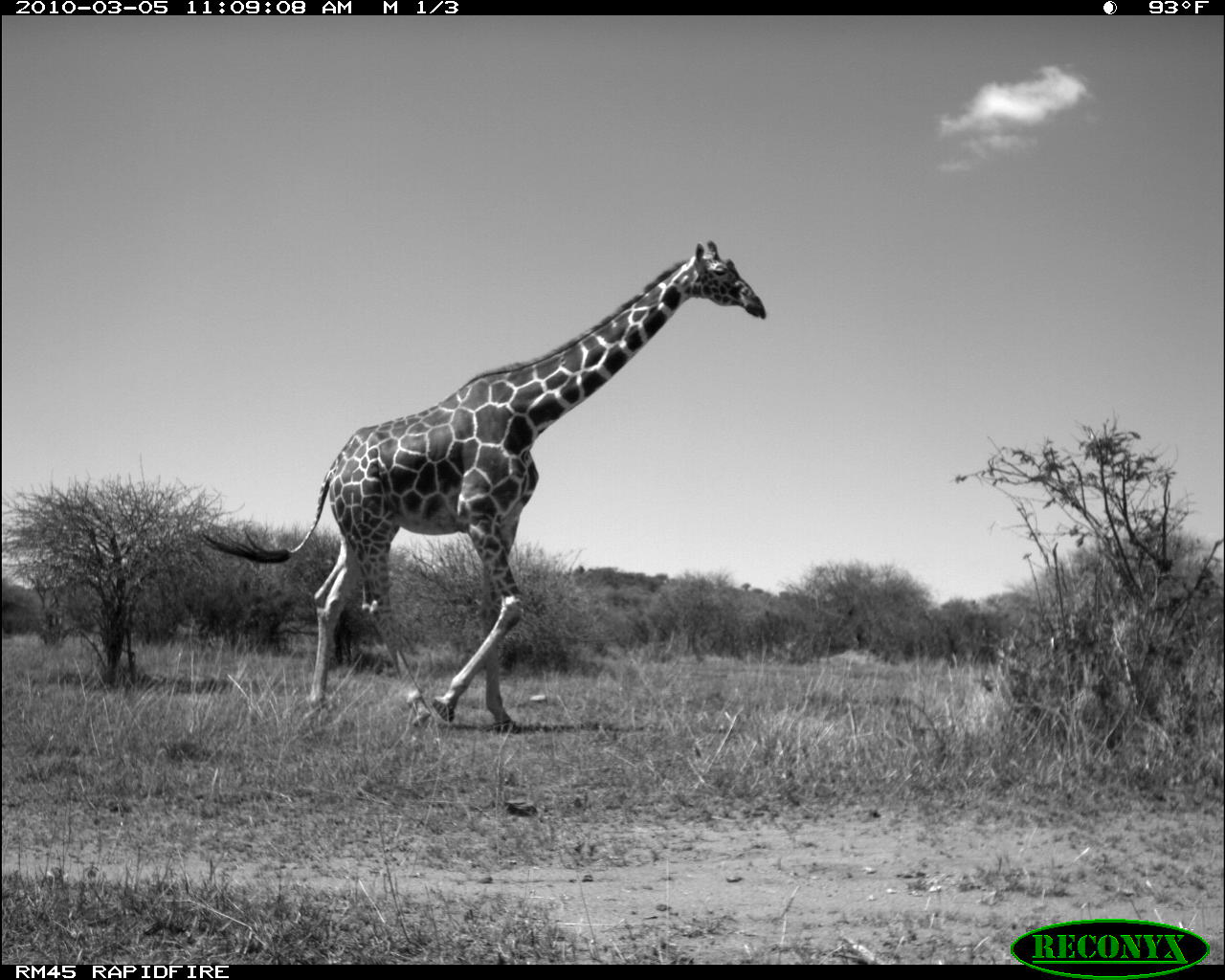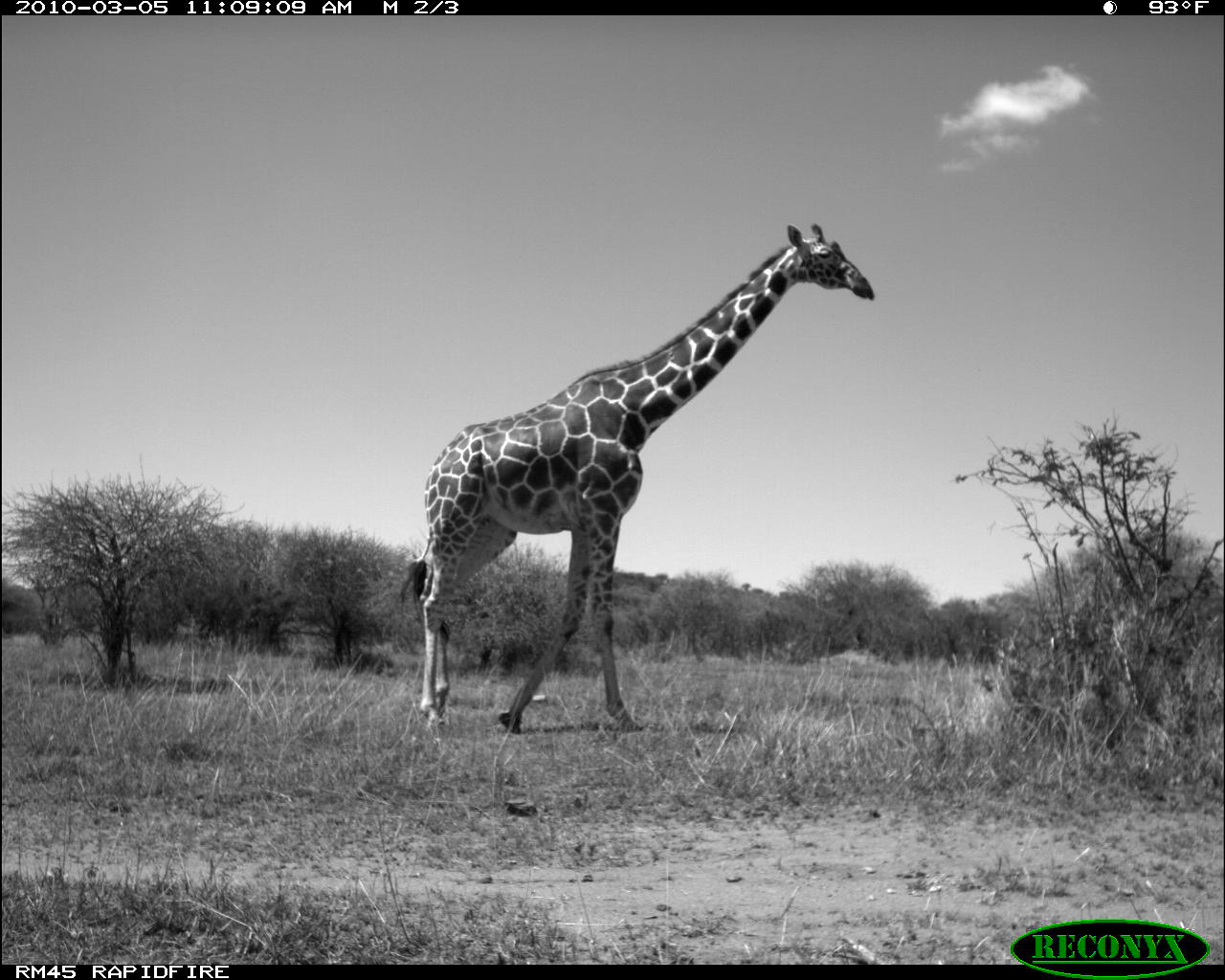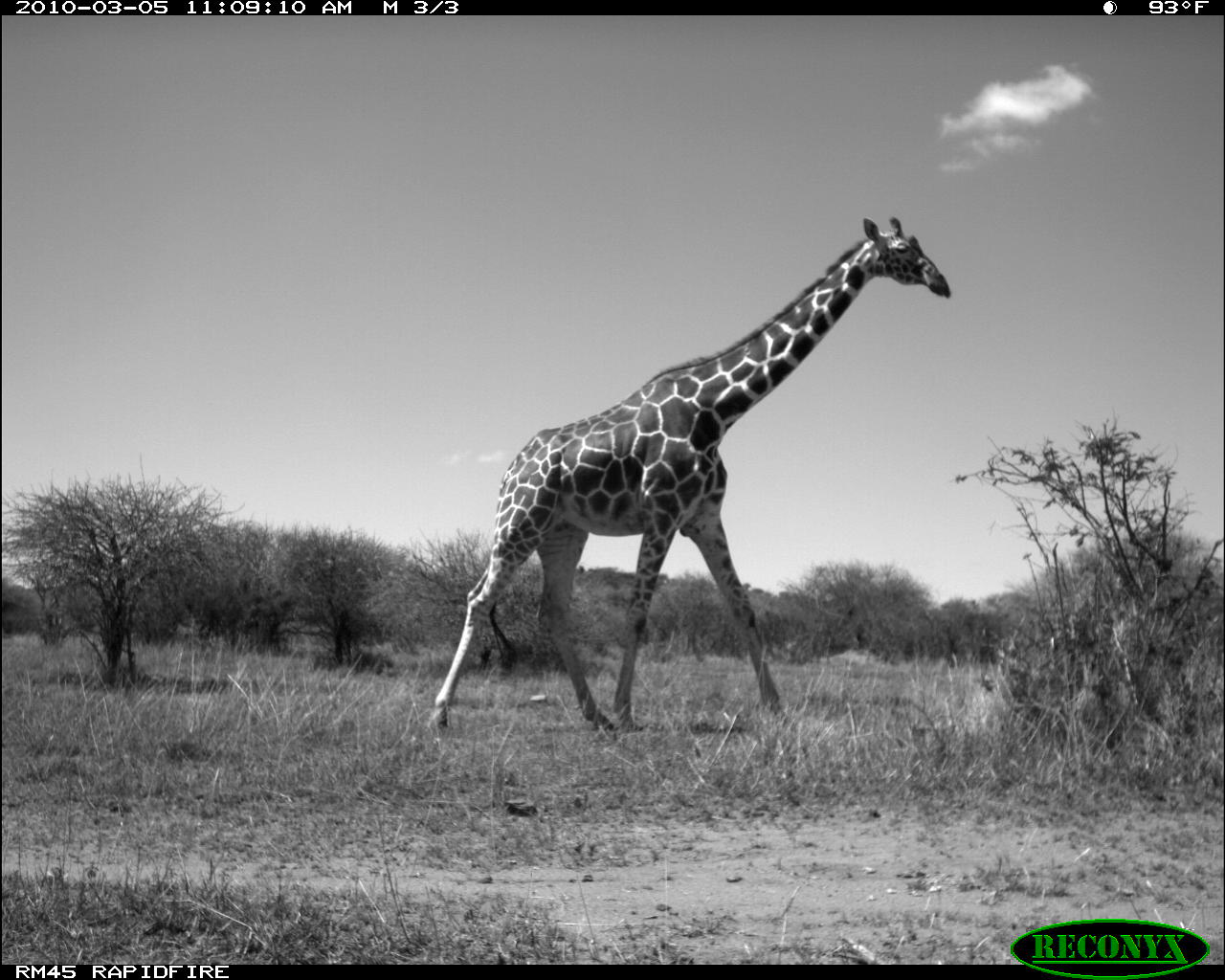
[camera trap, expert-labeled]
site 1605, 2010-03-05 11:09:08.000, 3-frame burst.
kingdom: Animalia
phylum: Chordata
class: Mammalia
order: Artiodactyla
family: Giraffidae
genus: Giraffa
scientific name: Giraffa camelopardalis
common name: giraffe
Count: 1.